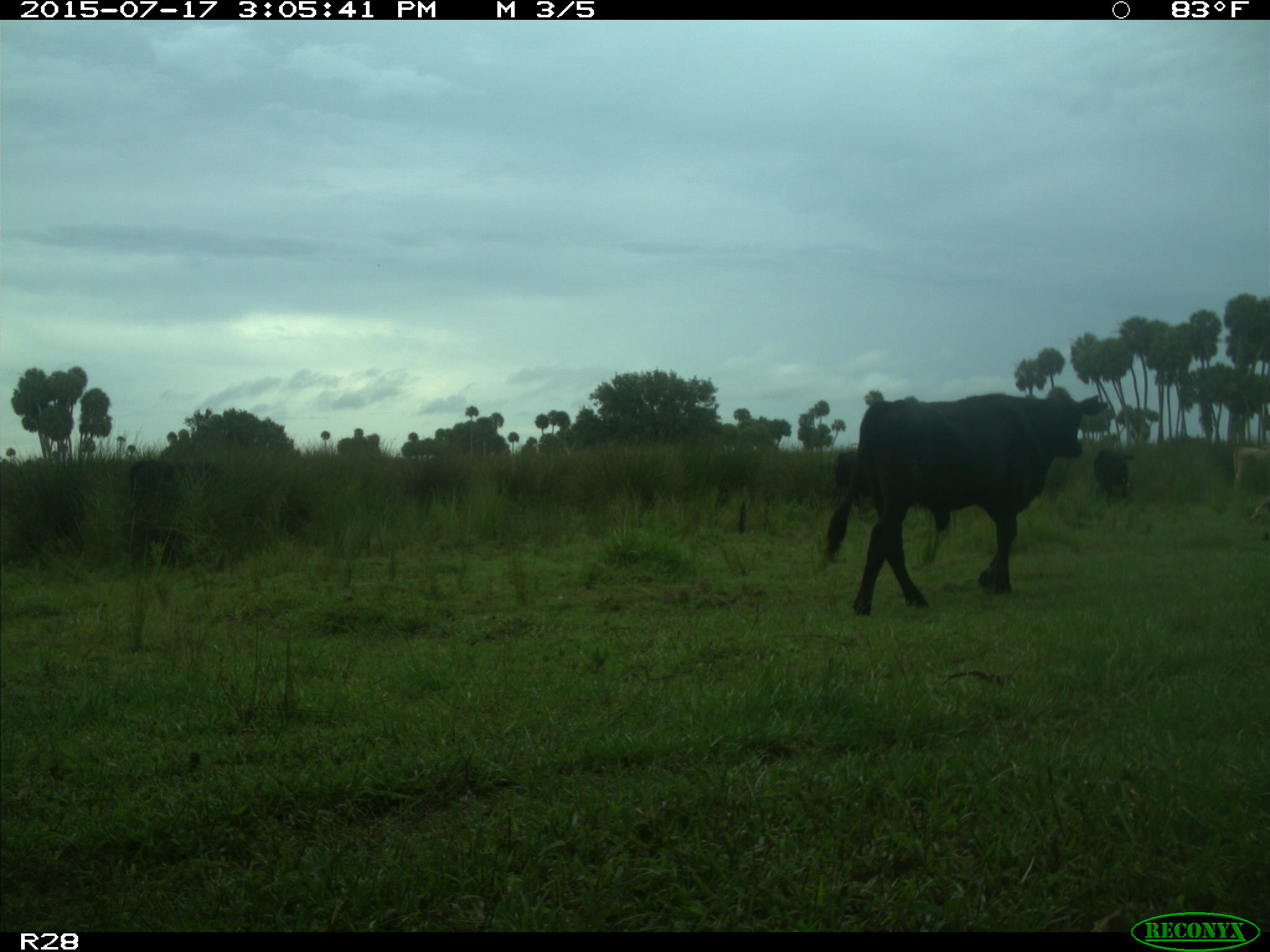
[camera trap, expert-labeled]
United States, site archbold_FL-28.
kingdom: Animalia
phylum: Chordata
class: Mammalia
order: Artiodactyla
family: Bovidae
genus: Bos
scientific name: Bos taurus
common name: domestic cow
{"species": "Bos taurus (domestic cow)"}